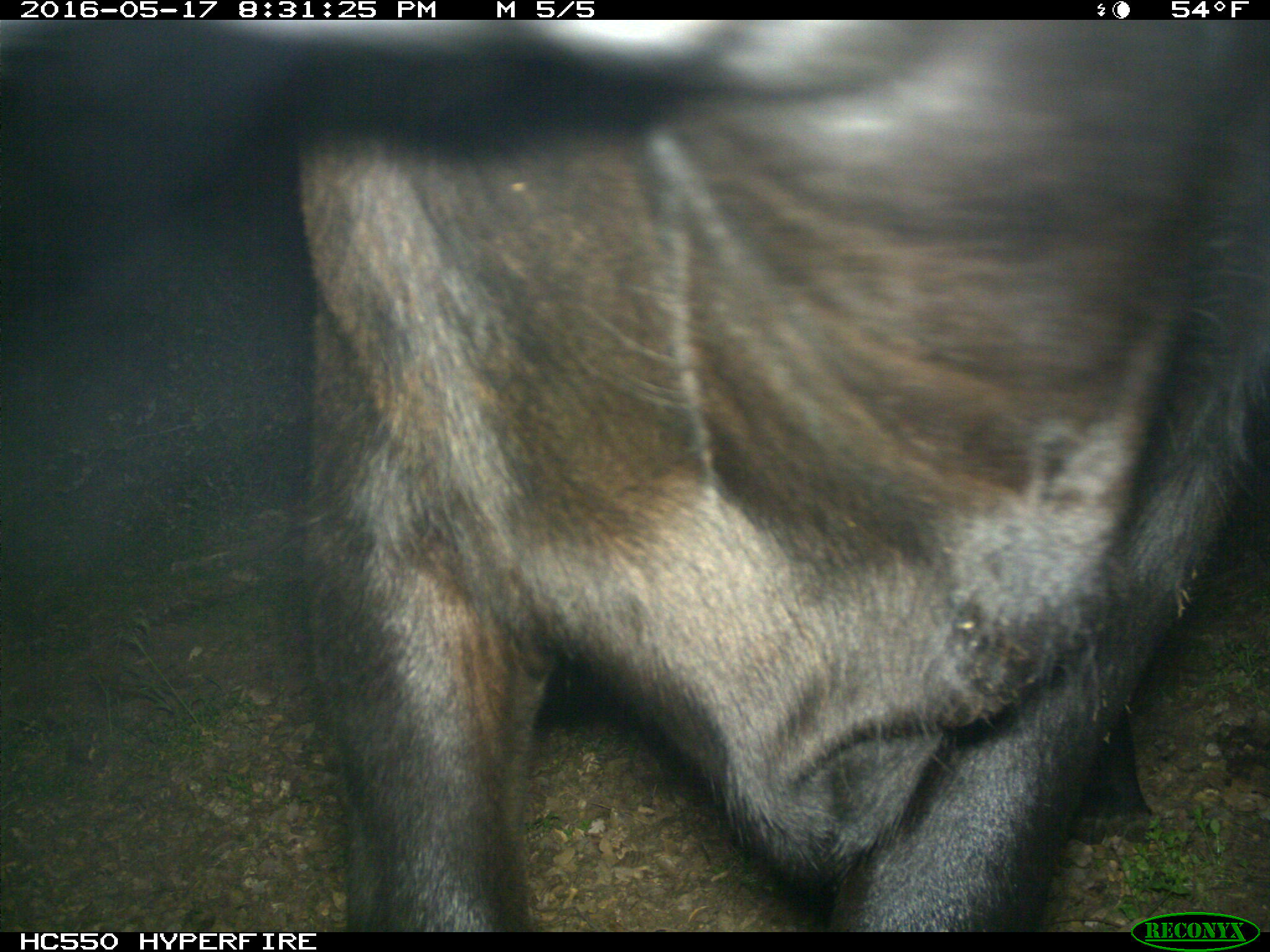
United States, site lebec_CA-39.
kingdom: Animalia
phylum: Chordata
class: Mammalia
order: Artiodactyla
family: Bovidae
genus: Bos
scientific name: Bos taurus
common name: domestic cow